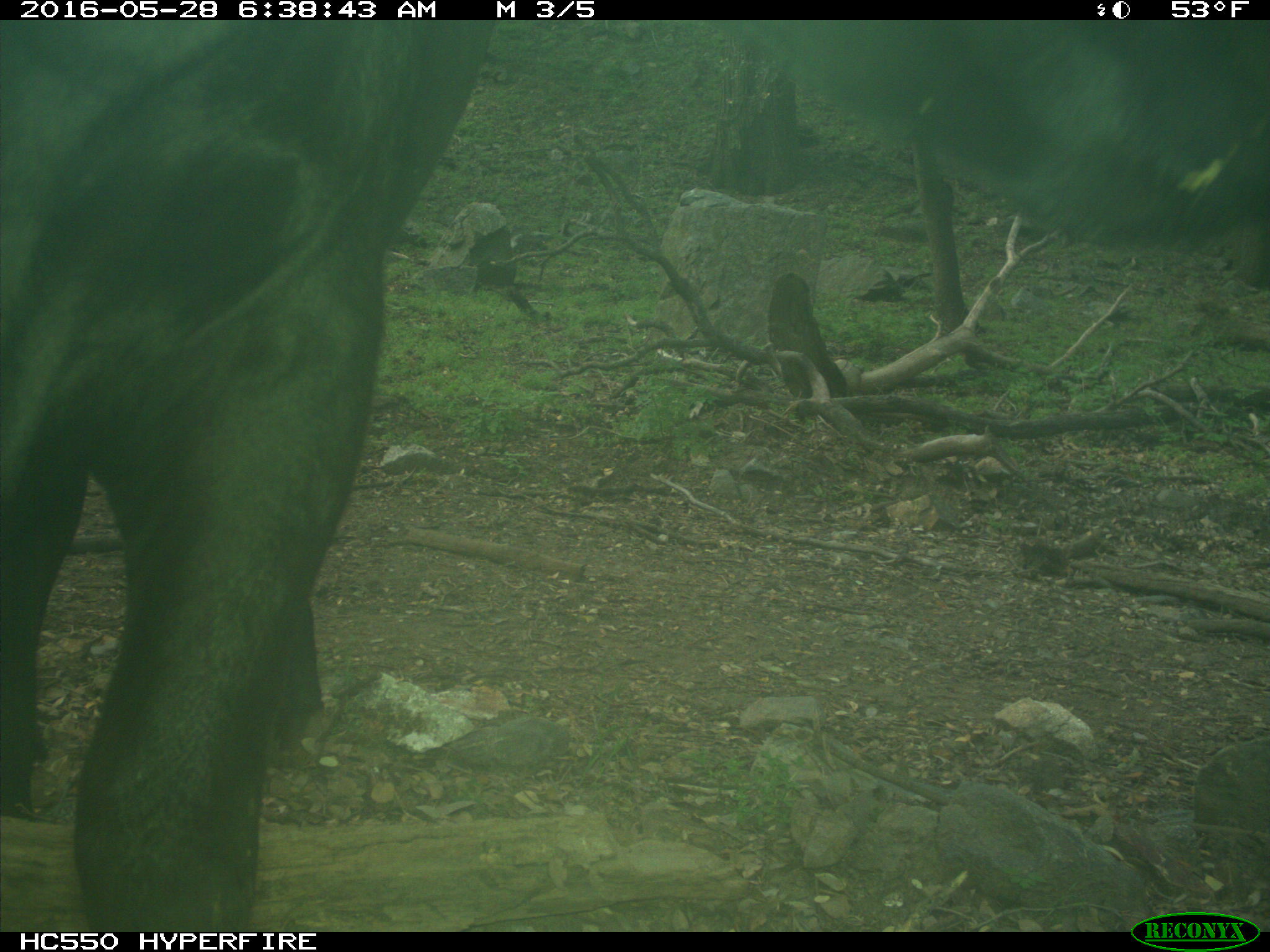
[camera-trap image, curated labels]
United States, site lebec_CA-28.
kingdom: Animalia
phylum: Chordata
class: Mammalia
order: Artiodactyla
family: Bovidae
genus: Bos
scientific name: Bos taurus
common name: domestic cow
Bos taurus (domestic cow).